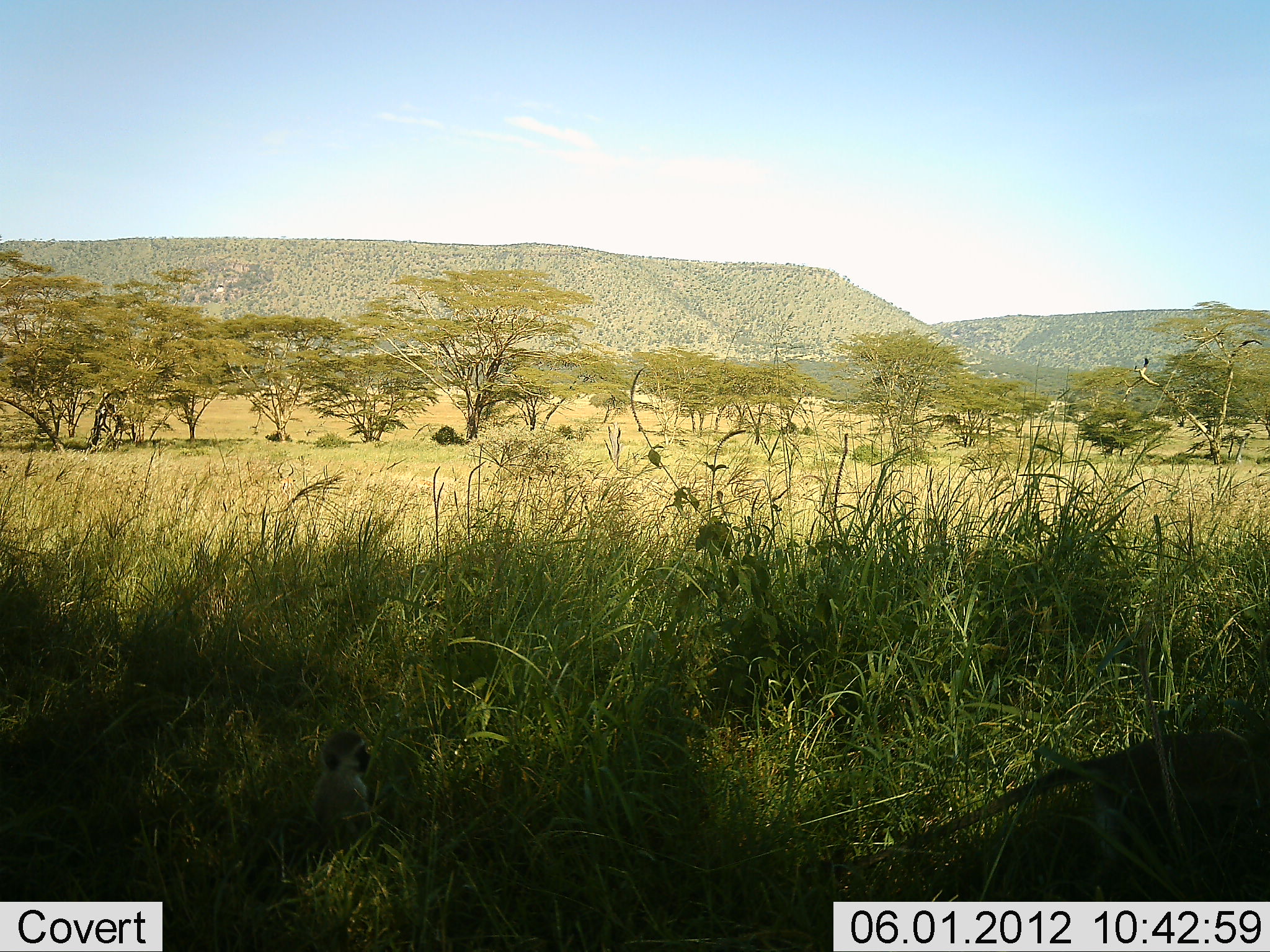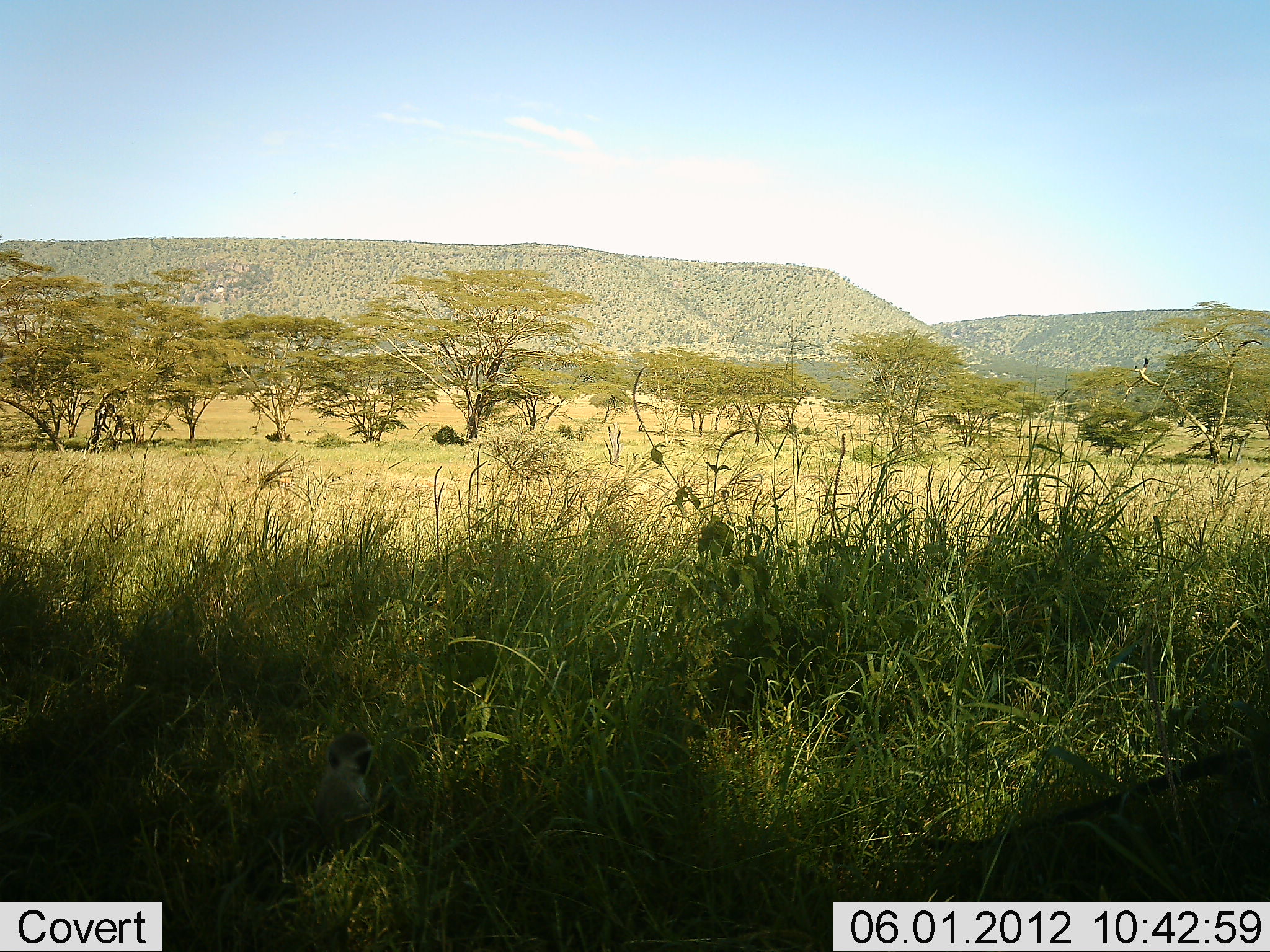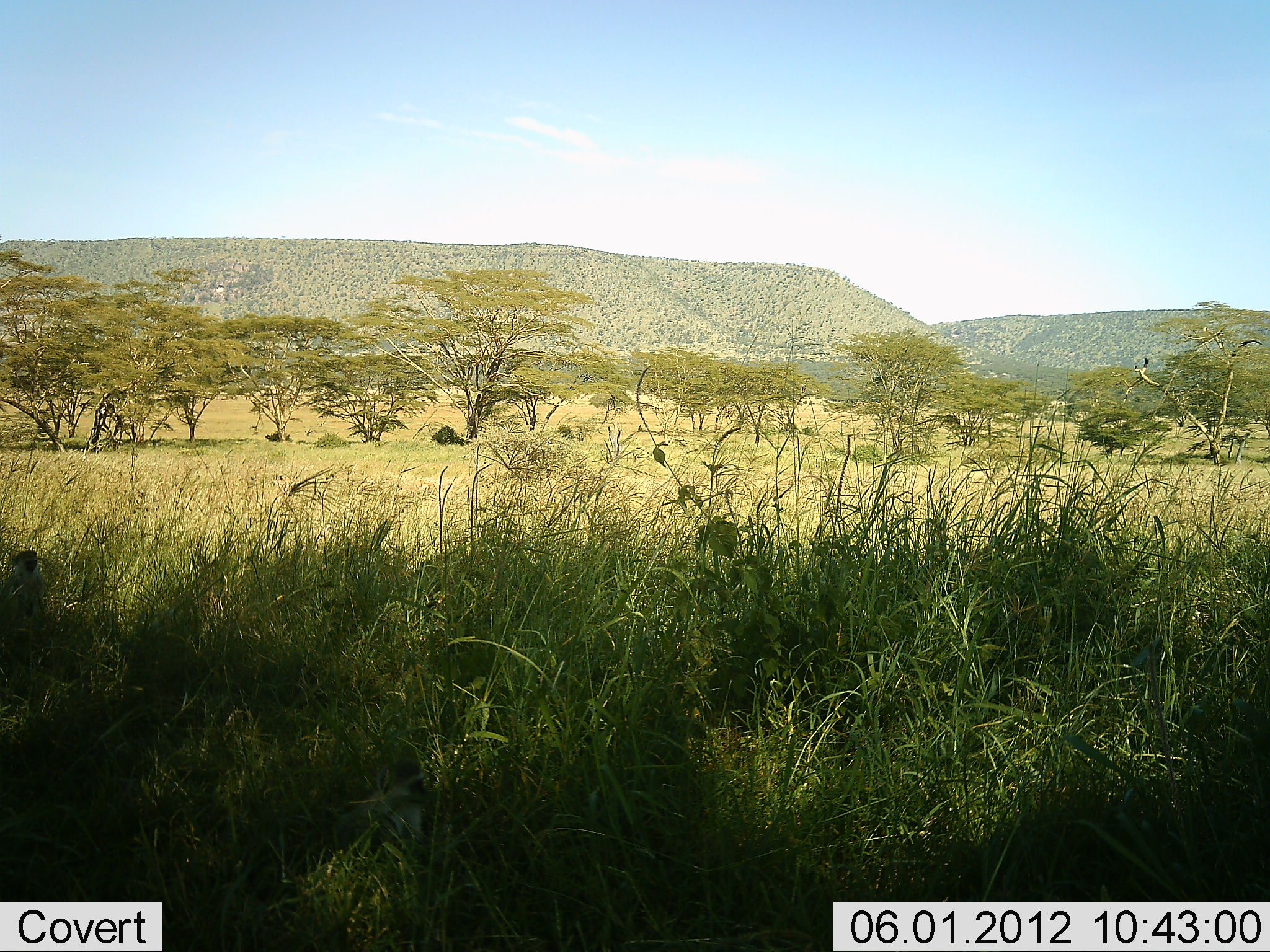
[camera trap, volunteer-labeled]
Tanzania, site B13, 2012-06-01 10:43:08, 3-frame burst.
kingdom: Animalia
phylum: Chordata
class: Mammalia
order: Primates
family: Cercopithecidae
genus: Chlorocebus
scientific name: Chlorocebus pygerythrus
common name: vervet monkey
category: monkeyvervet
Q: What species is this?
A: Monkeyvervet (vervet monkey) (Chlorocebus pygerythrus).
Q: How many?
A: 3.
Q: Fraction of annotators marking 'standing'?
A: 30%.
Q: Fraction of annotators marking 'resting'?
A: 60%.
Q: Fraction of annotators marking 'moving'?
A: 60%.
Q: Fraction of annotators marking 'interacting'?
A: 10%.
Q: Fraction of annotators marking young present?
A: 30%.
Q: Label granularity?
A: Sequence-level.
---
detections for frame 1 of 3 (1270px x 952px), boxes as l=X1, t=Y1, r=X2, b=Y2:
animal: l=914, t=725, r=1270, b=873; l=309, t=730, r=368, b=822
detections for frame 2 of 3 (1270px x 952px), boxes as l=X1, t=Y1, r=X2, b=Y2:
animal: l=925, t=755, r=1270, b=874; l=323, t=730, r=375, b=814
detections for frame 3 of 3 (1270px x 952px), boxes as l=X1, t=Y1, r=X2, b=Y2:
animal: l=364, t=753, r=434, b=844